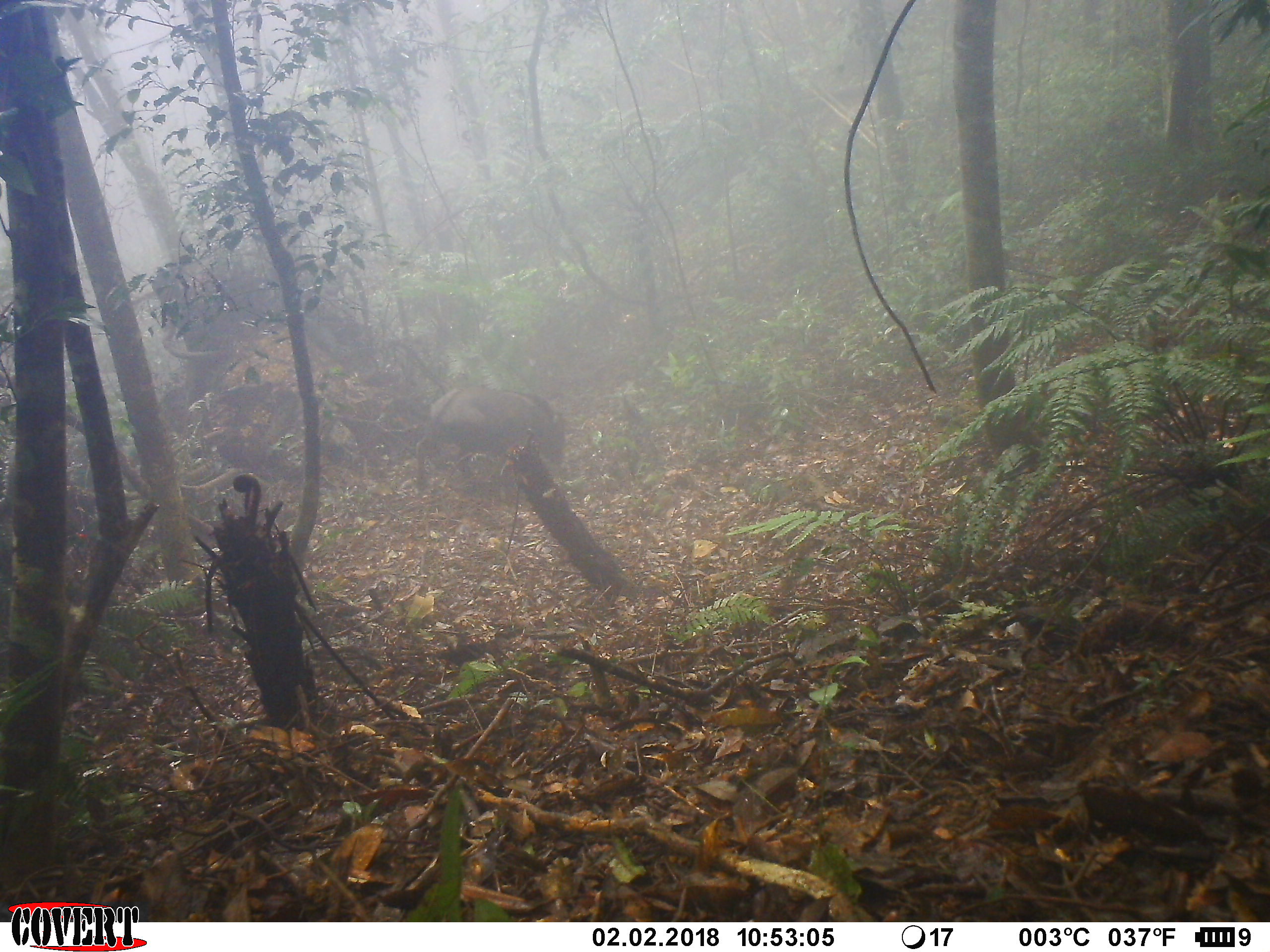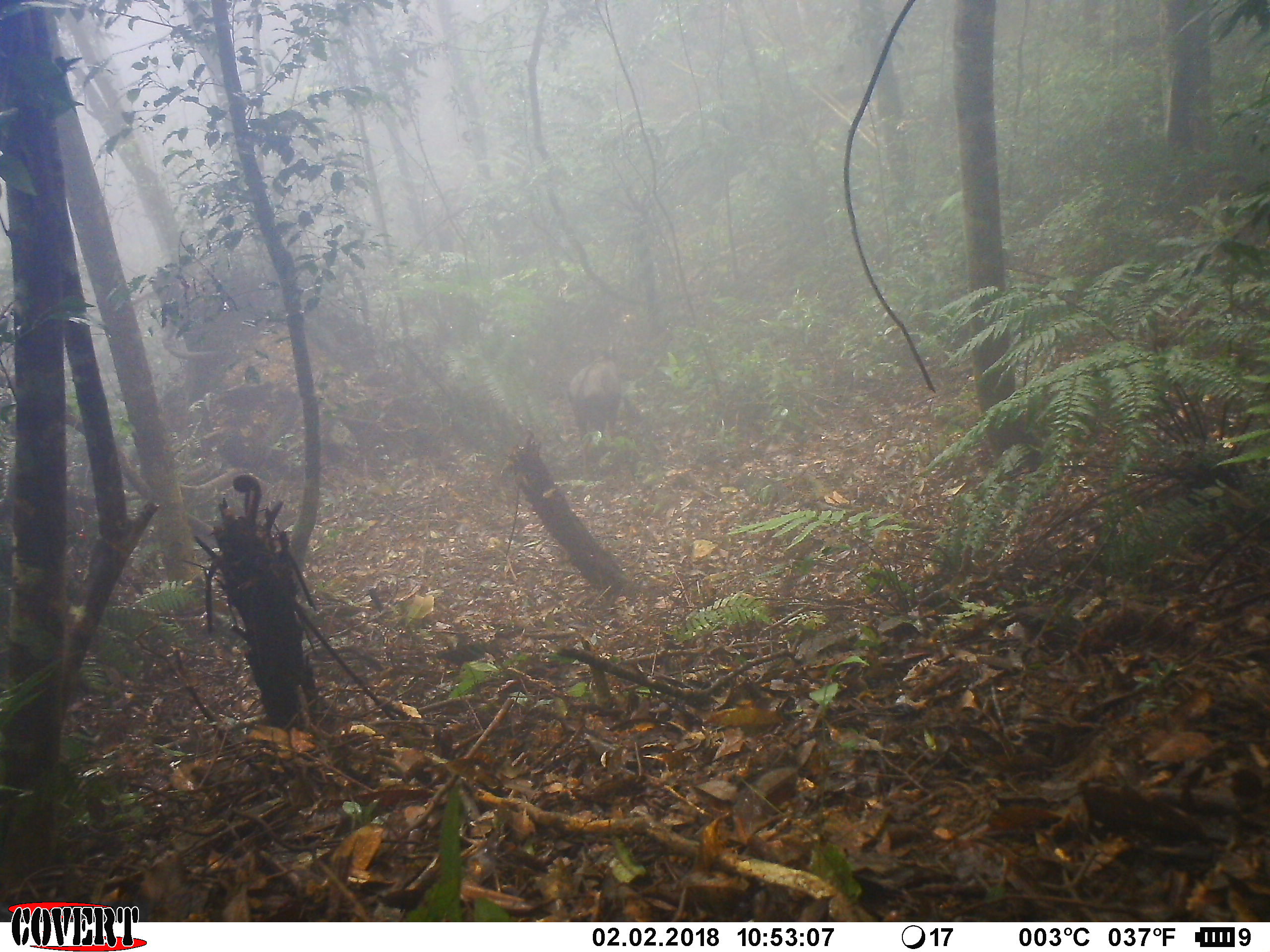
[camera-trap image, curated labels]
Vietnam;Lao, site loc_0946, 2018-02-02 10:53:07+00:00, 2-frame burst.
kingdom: Animalia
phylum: Chordata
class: Mammalia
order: Artiodactyla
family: Bovidae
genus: Capricornis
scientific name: Capricornis sumatraensis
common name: chinese serow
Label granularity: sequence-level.